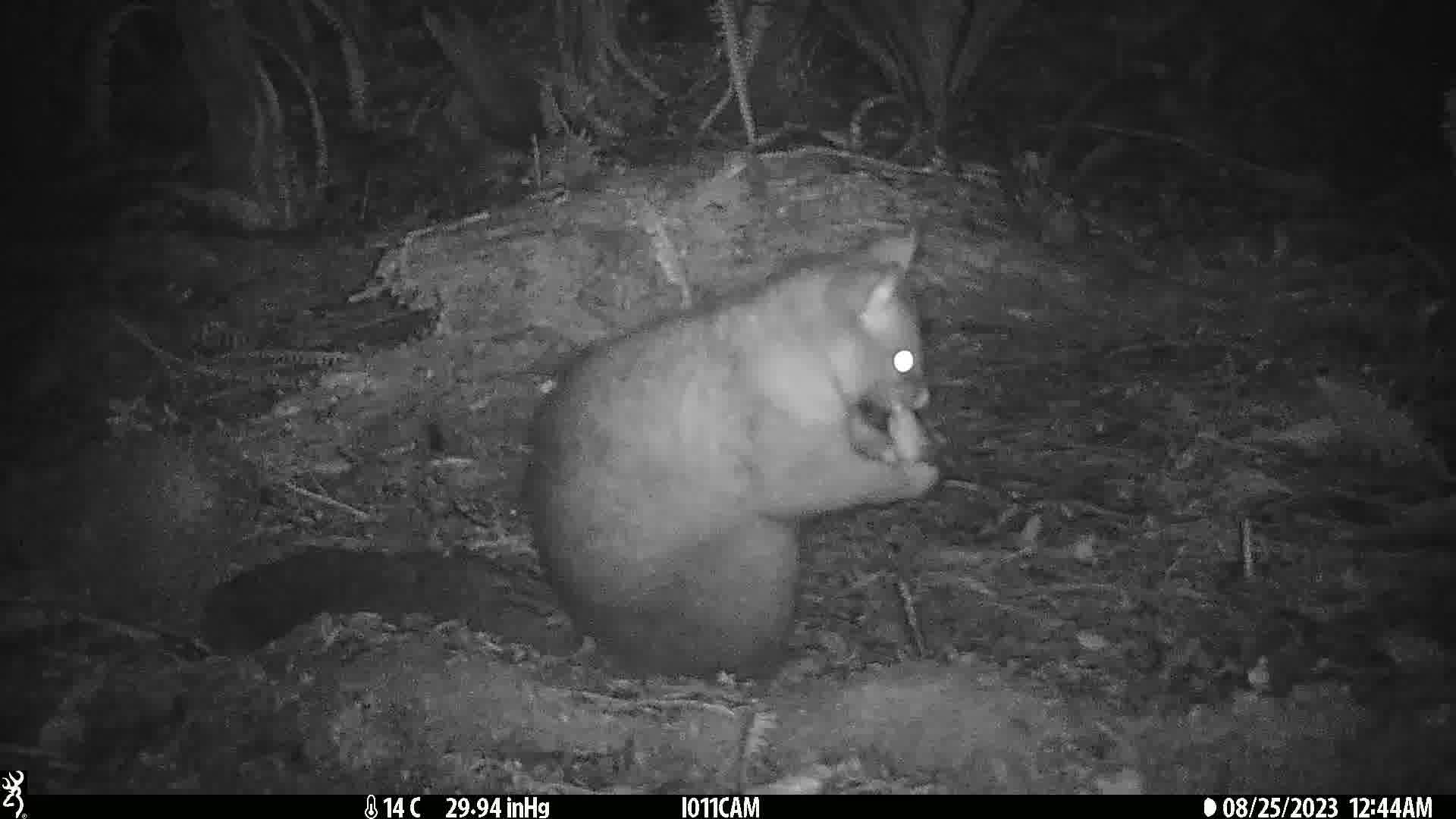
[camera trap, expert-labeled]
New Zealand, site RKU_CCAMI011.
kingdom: Animalia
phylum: Chordata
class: Mammalia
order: Diprotodontia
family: Phalangeridae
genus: Trichosurus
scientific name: Trichosurus vulpecula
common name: common brushtail possum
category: possum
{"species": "possum (common brushtail possum) (Trichosurus vulpecula)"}